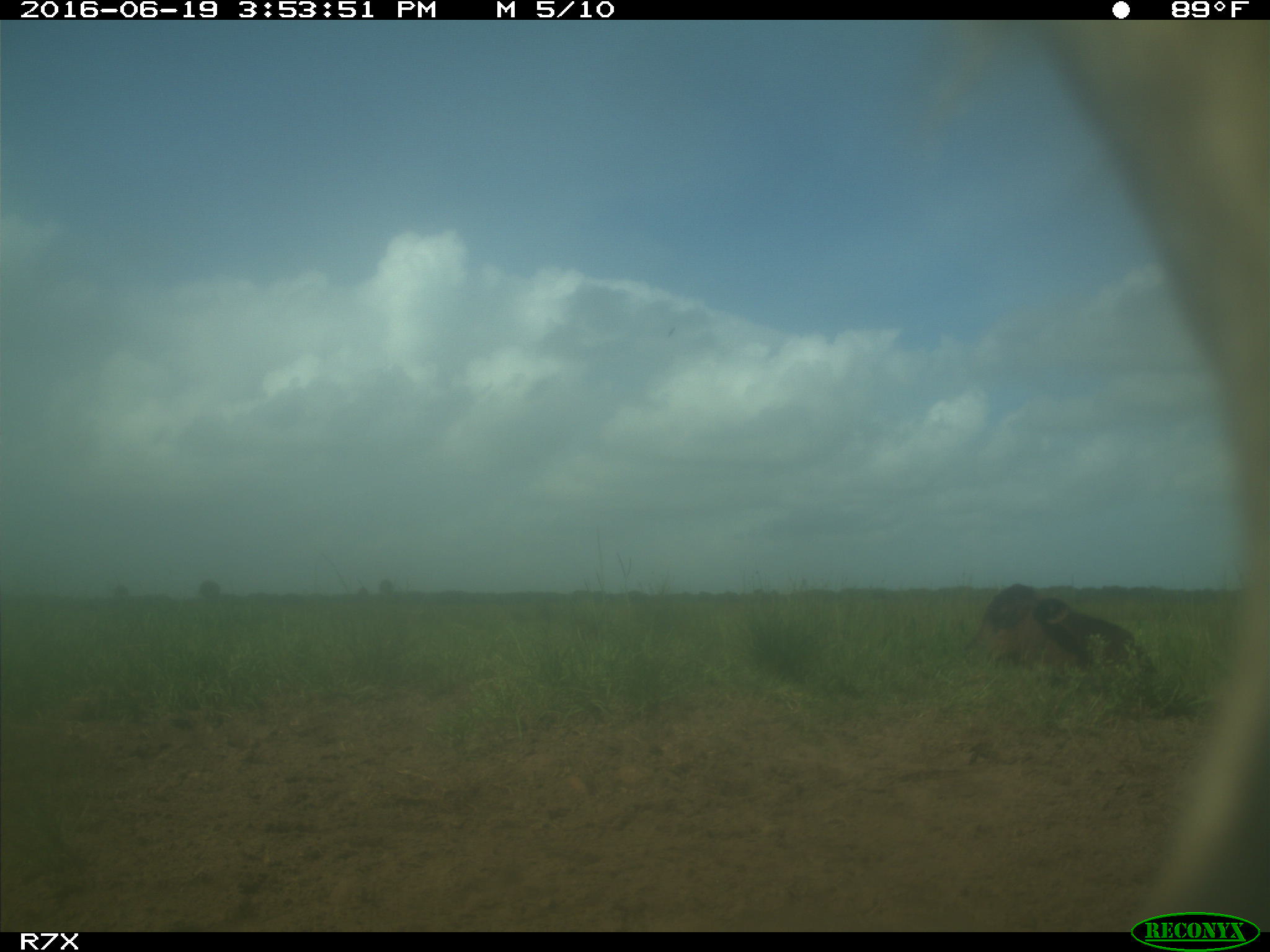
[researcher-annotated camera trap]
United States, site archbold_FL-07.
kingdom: Animalia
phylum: Chordata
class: Mammalia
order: Artiodactyla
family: Bovidae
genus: Bos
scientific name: Bos taurus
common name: domestic cow